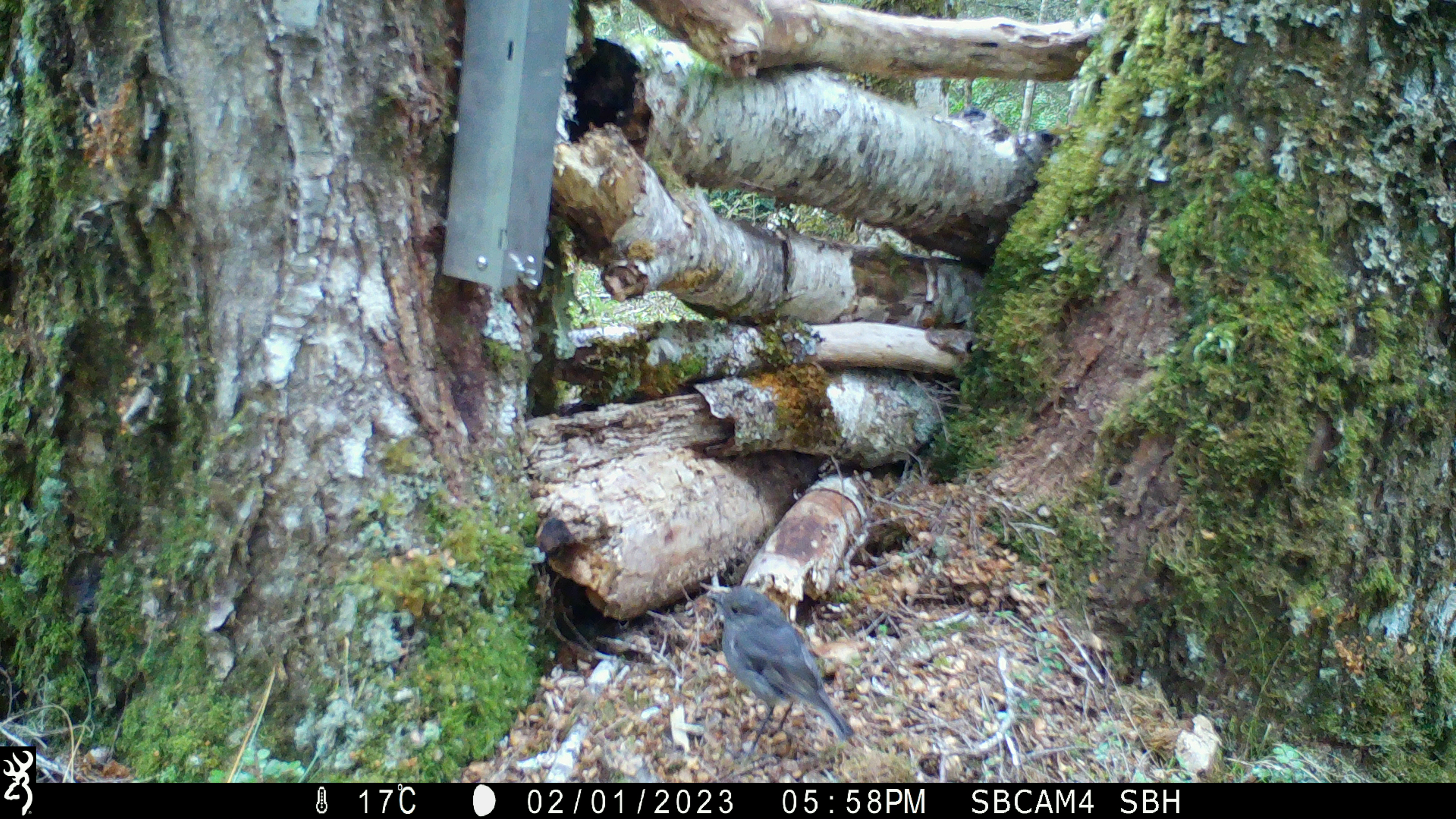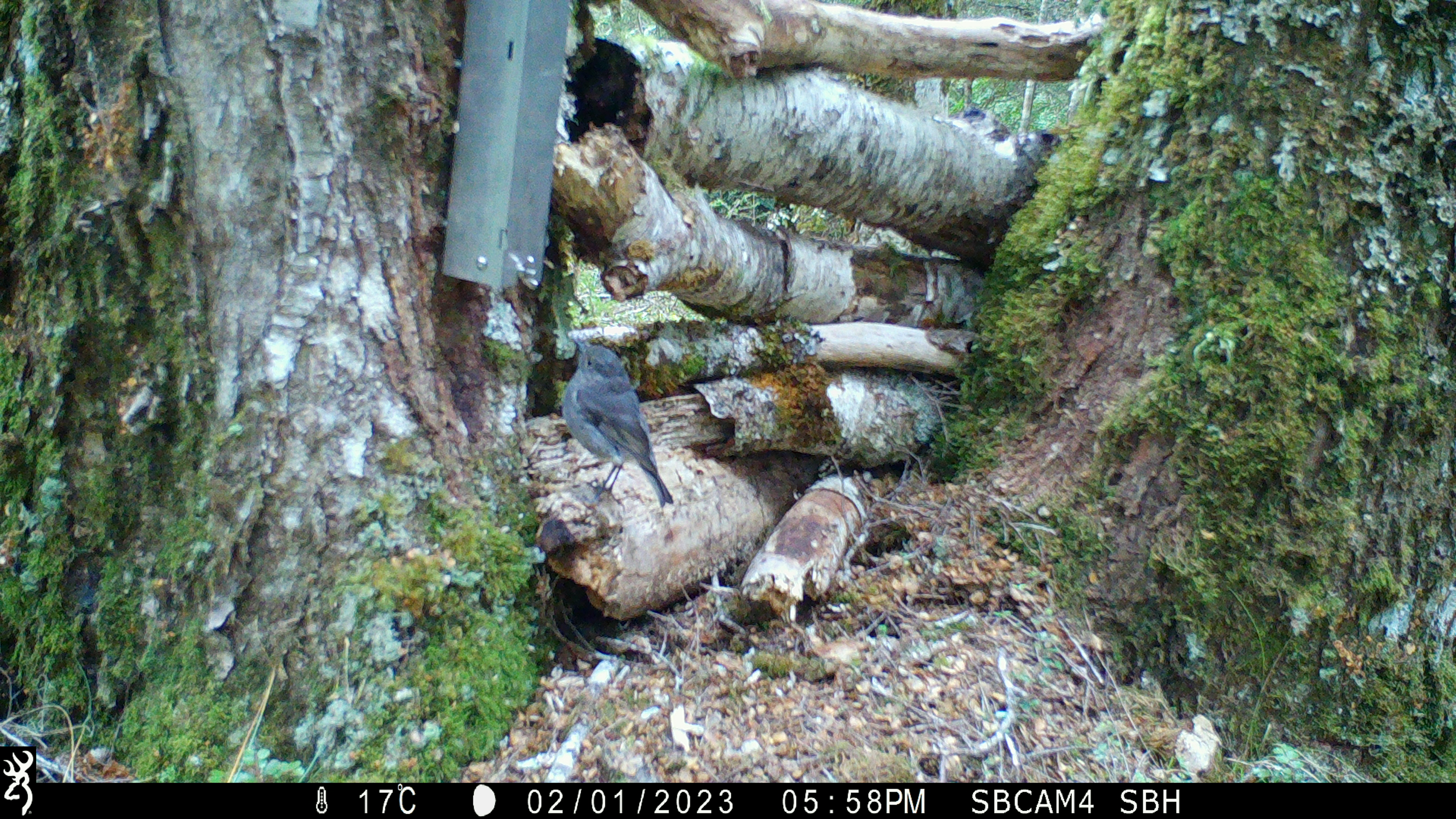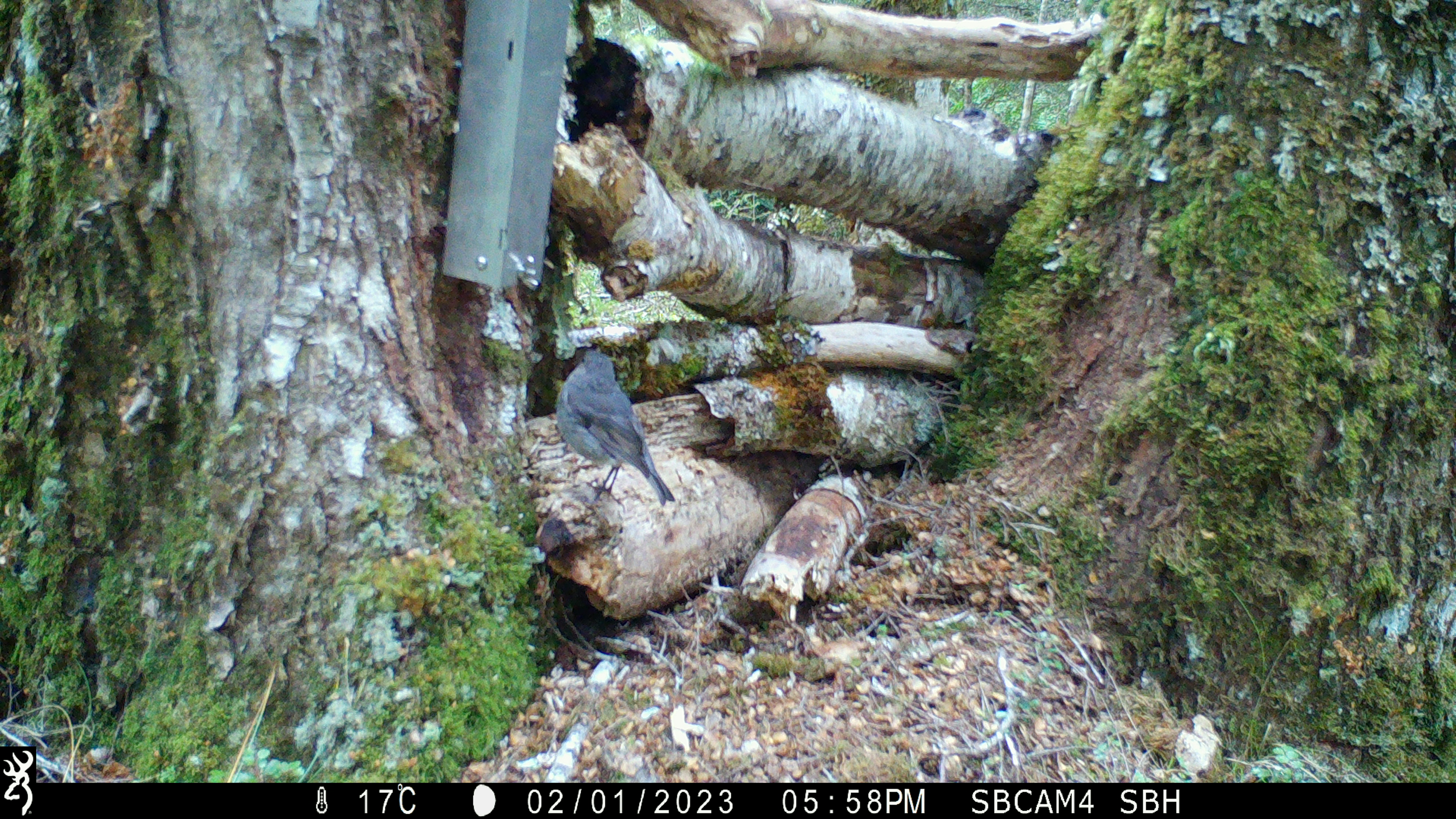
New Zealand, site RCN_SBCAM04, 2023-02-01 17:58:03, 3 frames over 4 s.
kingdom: Animalia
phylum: Chordata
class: Aves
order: Passeriformes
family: Petroicidae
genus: Petroica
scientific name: Petroica australis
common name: new zealand robin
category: robin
Robin (new zealand robin) (Petroica australis).